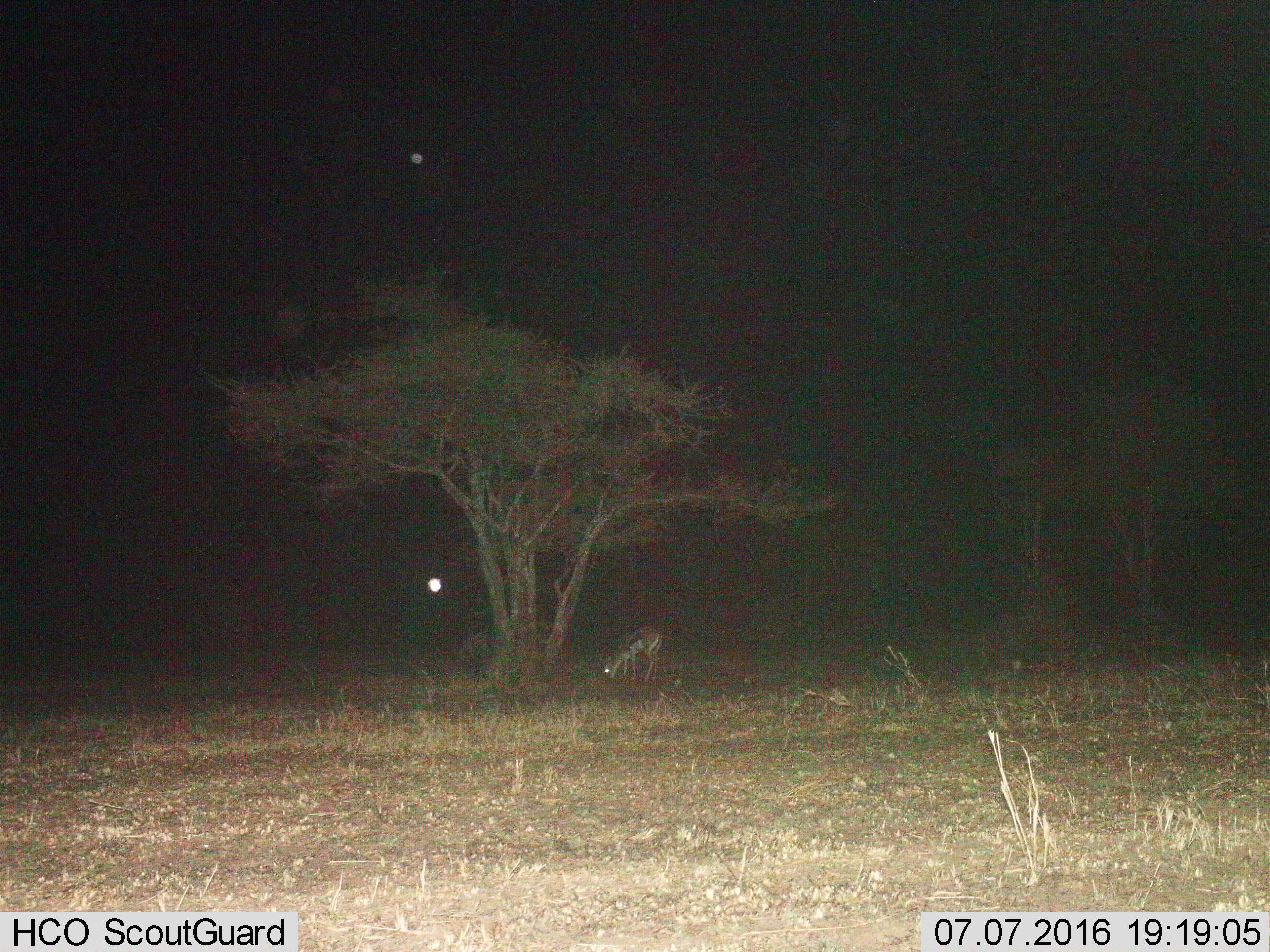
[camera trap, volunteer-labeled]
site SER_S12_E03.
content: unidentified animal